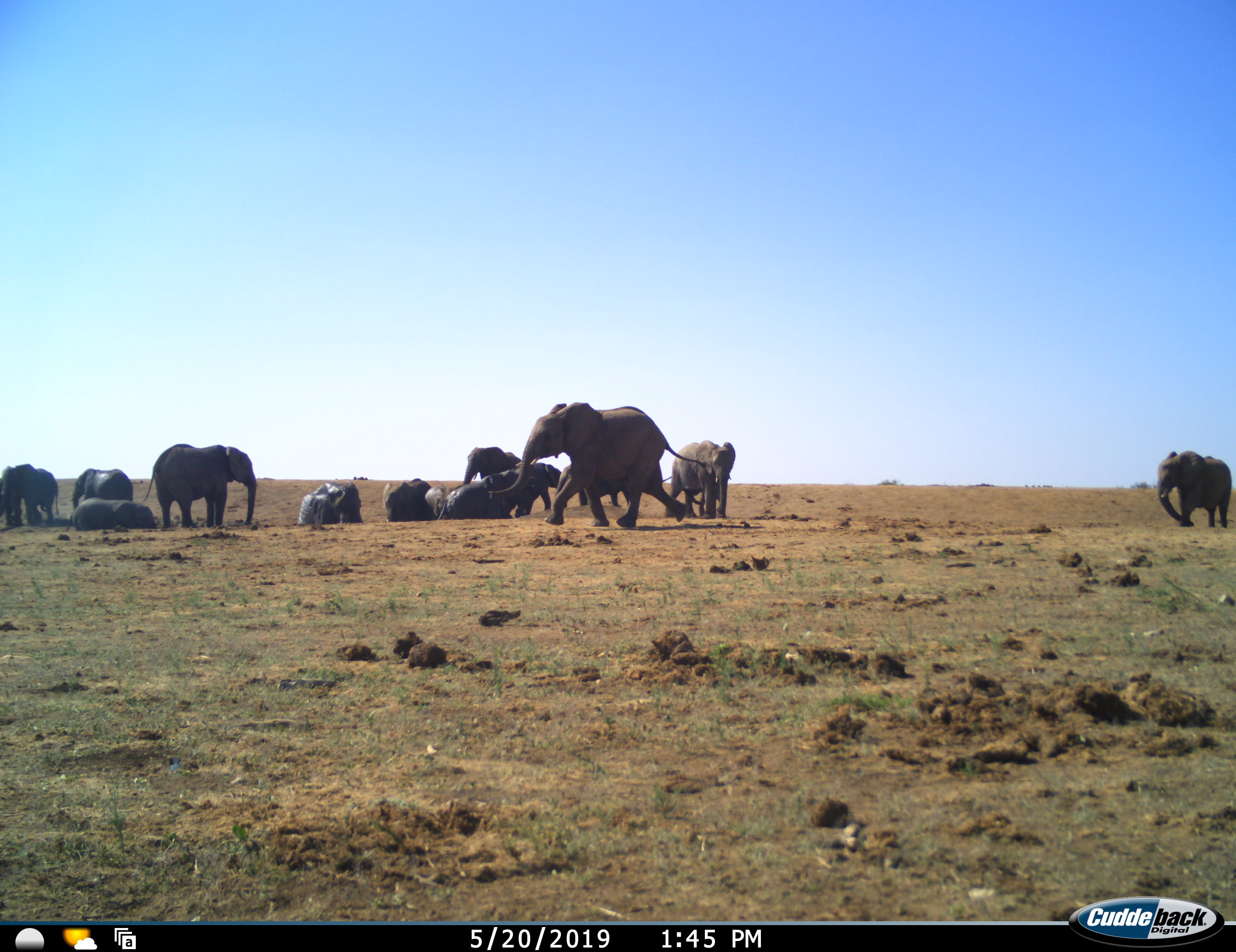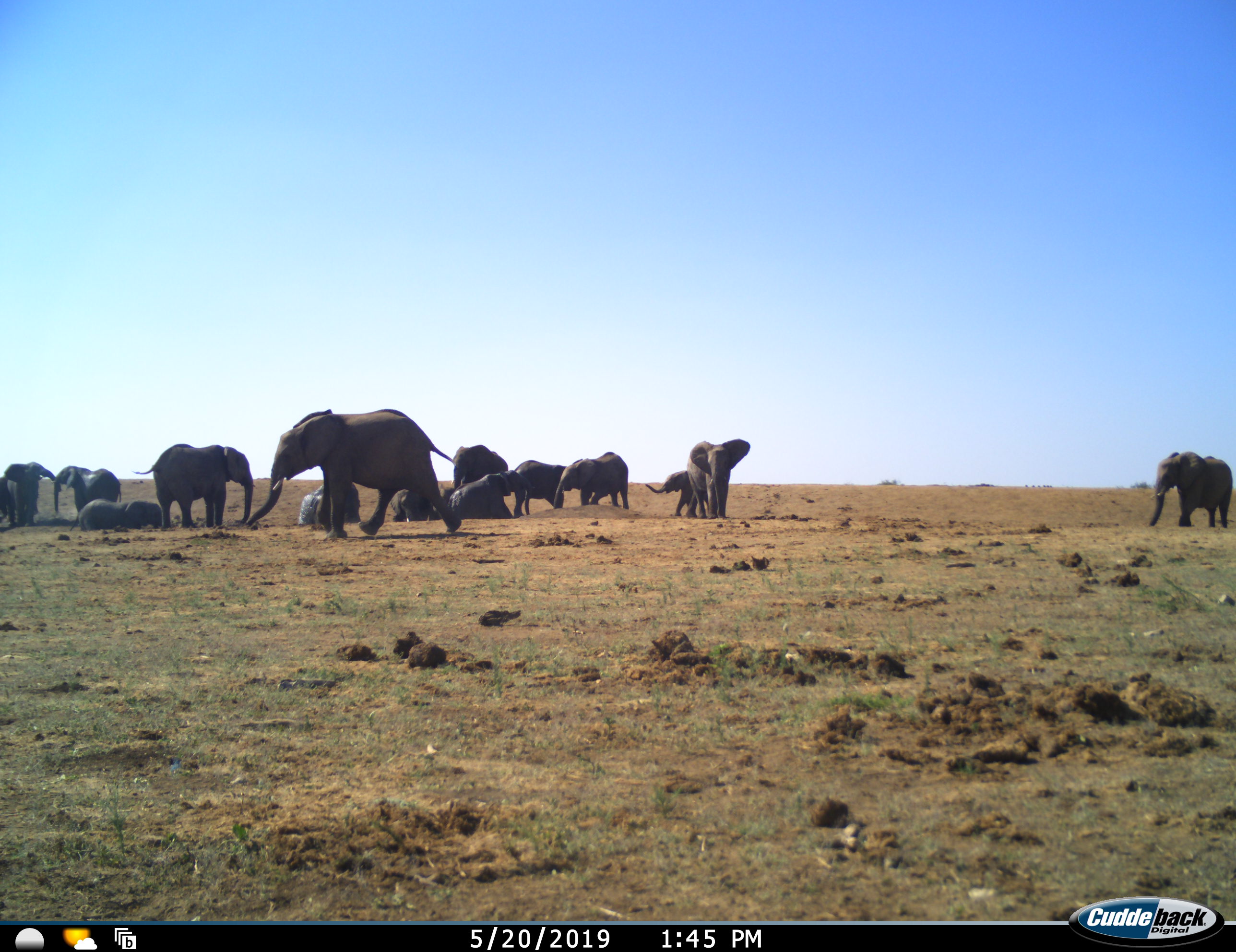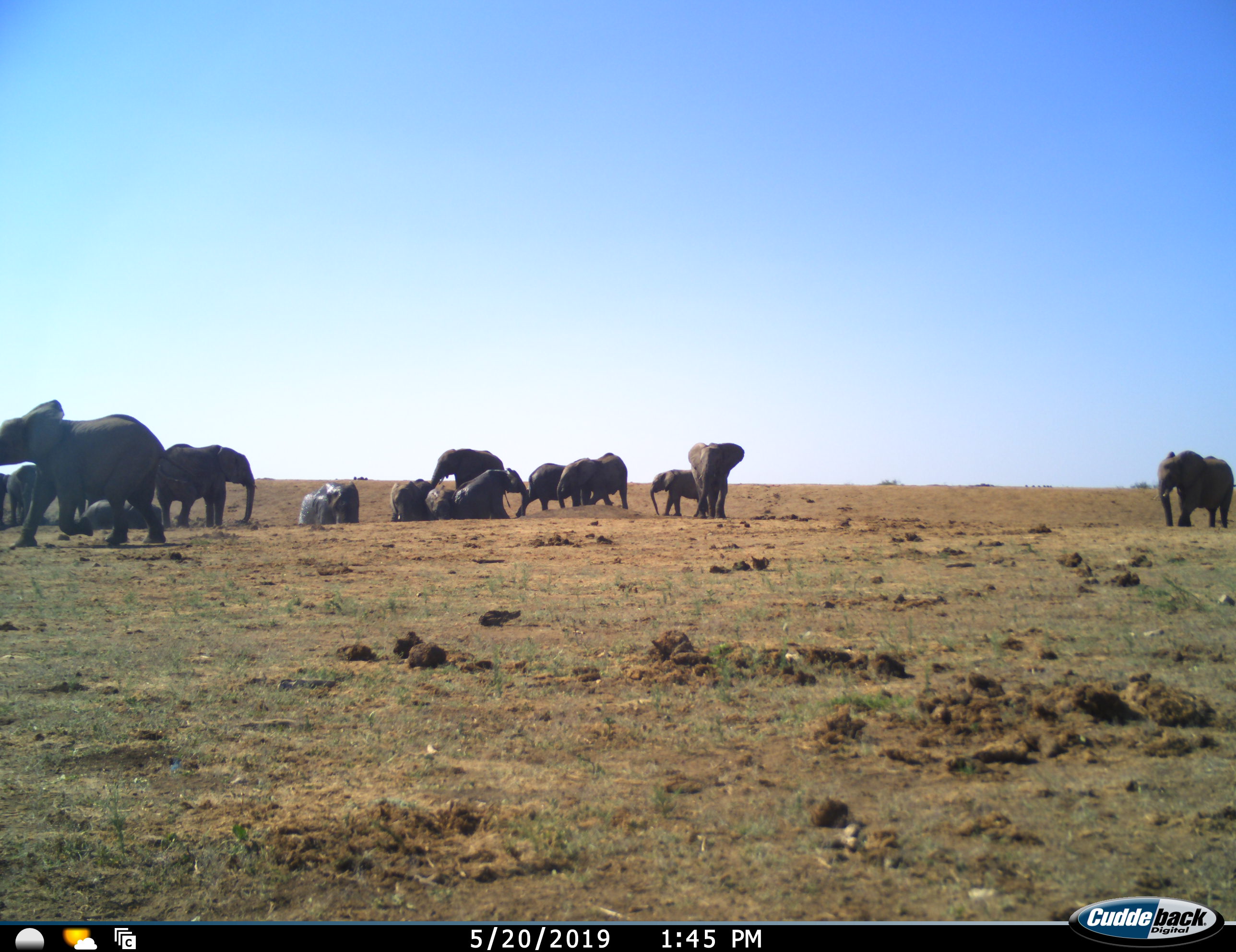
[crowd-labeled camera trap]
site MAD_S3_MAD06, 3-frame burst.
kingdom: Animalia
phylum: Chordata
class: Mammalia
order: Proboscidea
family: Elephantidae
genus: Loxodonta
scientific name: Loxodonta africana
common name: african bush elephant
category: elephant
Elephant (african bush elephant) (Loxodonta africana), count 11-50. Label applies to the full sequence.